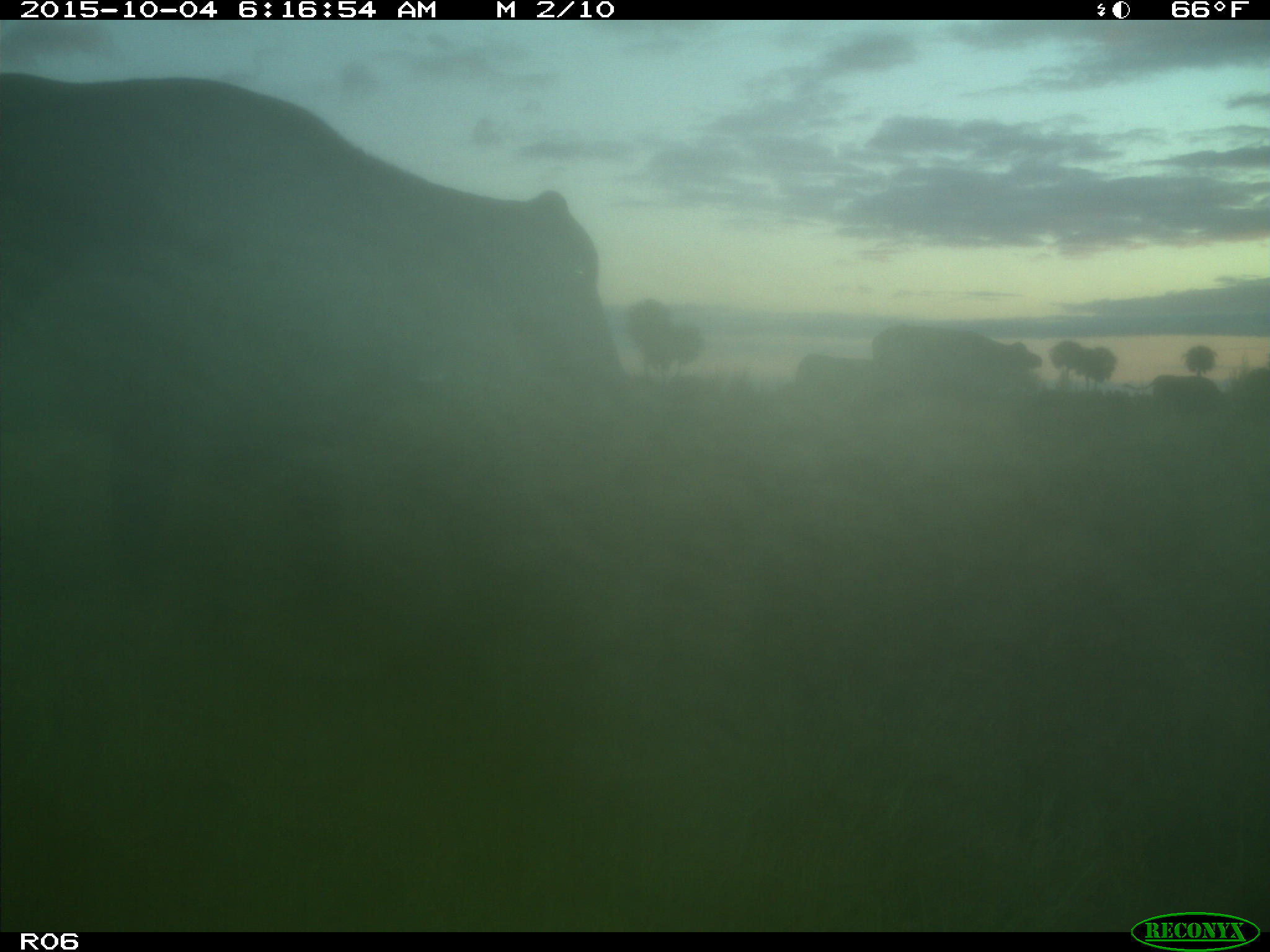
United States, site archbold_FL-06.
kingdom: Animalia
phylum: Chordata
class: Mammalia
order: Artiodactyla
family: Bovidae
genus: Bos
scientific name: Bos taurus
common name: domestic cow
Bos taurus (domestic cow).